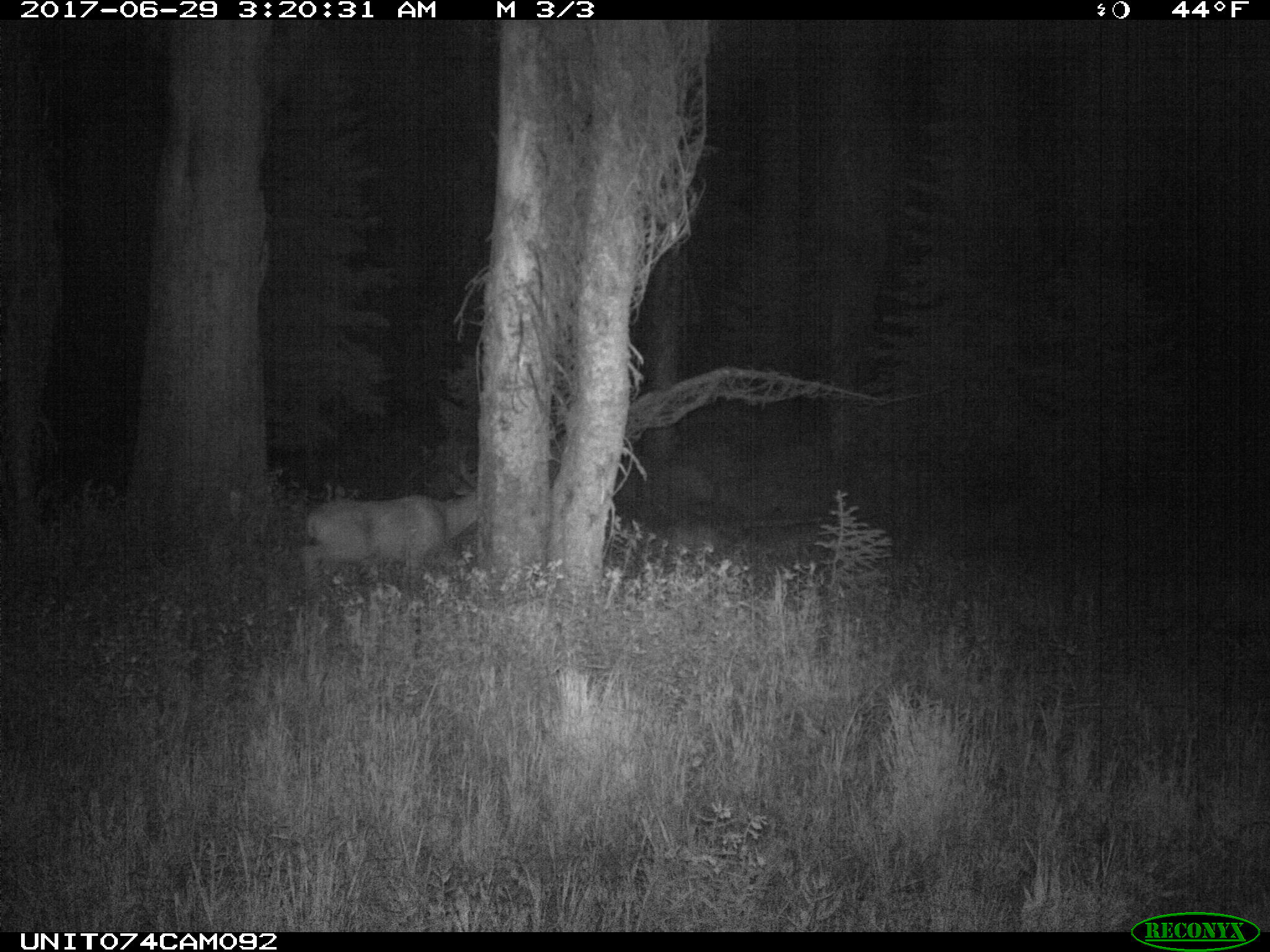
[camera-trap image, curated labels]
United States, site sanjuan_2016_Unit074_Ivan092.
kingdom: Animalia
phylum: Chordata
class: Mammalia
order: Artiodactyla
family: Cervidae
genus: Odocoileus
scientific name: Odocoileus hemionus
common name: mule deer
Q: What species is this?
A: Odocoileus hemionus (mule deer).